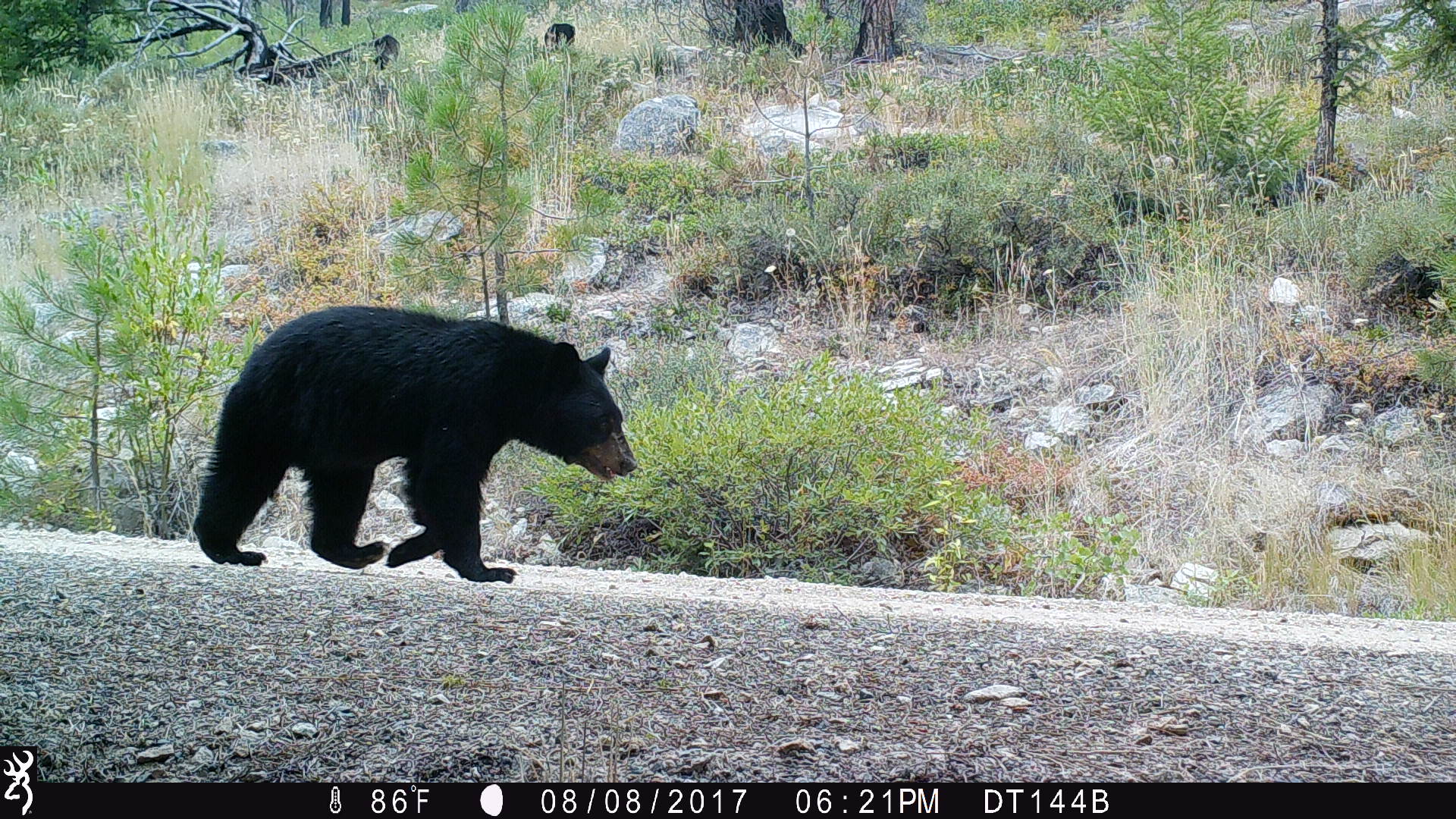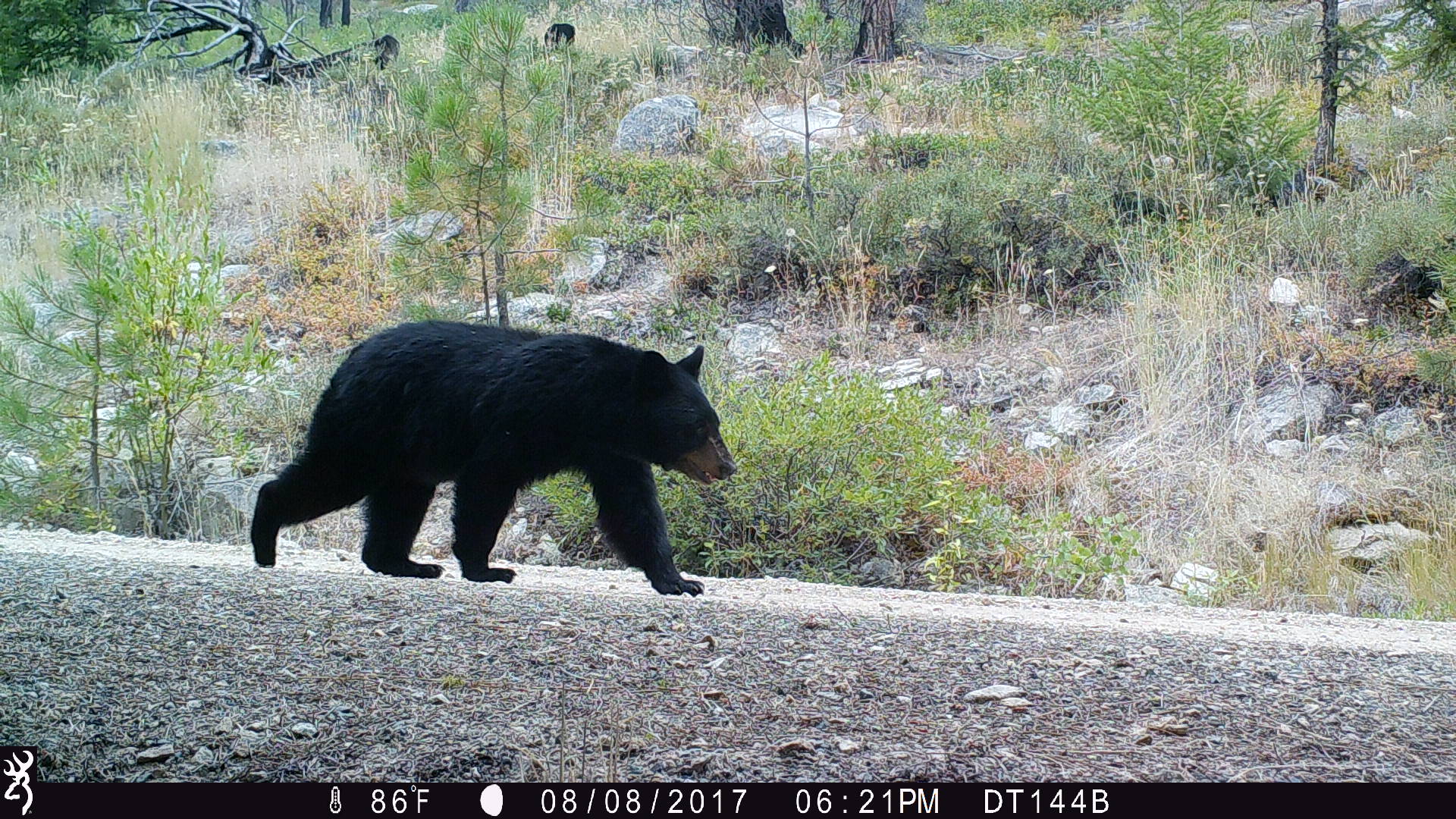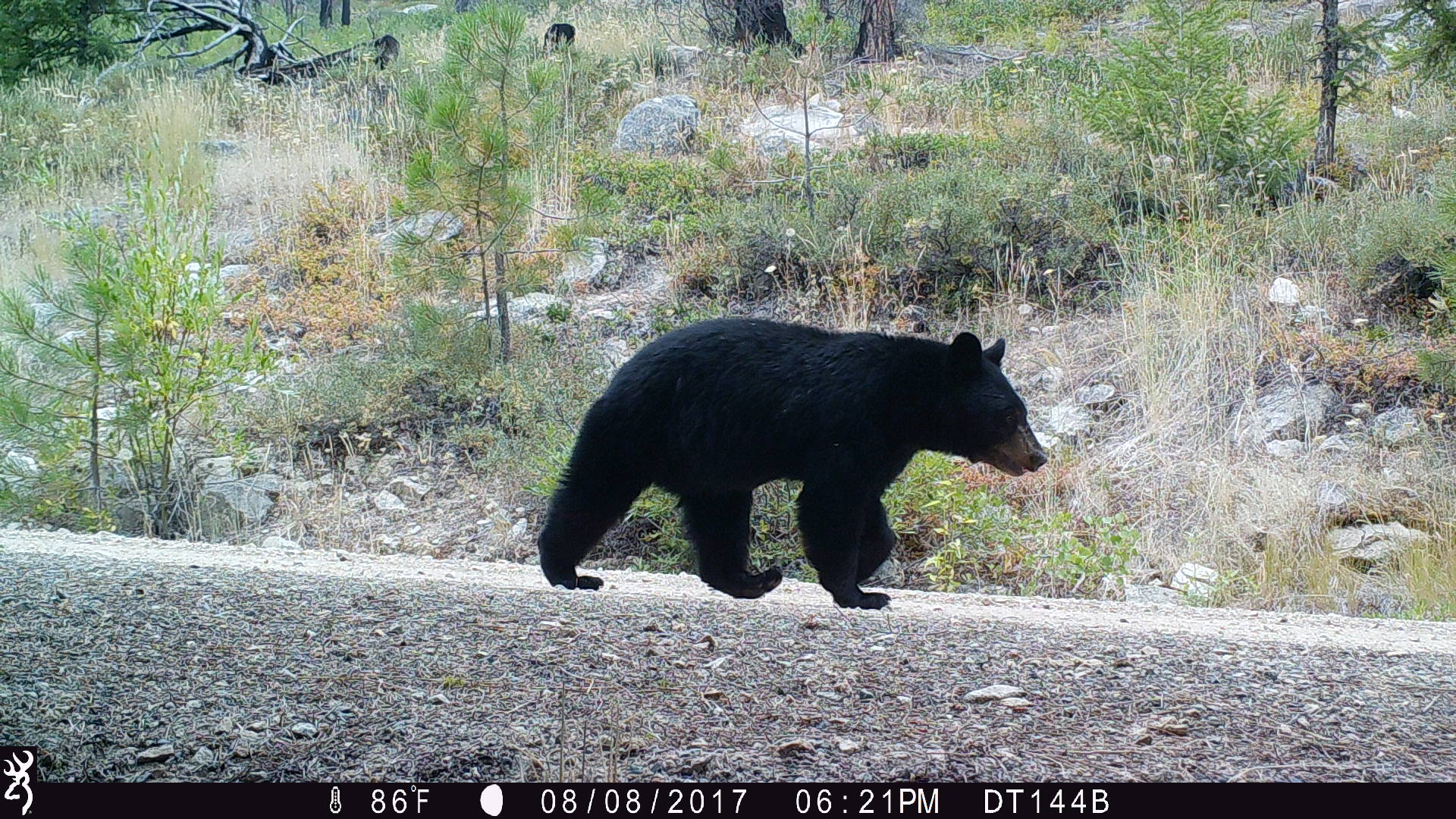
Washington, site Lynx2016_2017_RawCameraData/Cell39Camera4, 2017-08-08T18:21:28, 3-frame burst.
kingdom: Animalia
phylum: Chordata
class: Mammalia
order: Carnivora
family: Ursidae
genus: Ursus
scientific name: Ursus americanus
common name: american black bear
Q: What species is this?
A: Ursus americanus (american black bear).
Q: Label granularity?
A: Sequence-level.